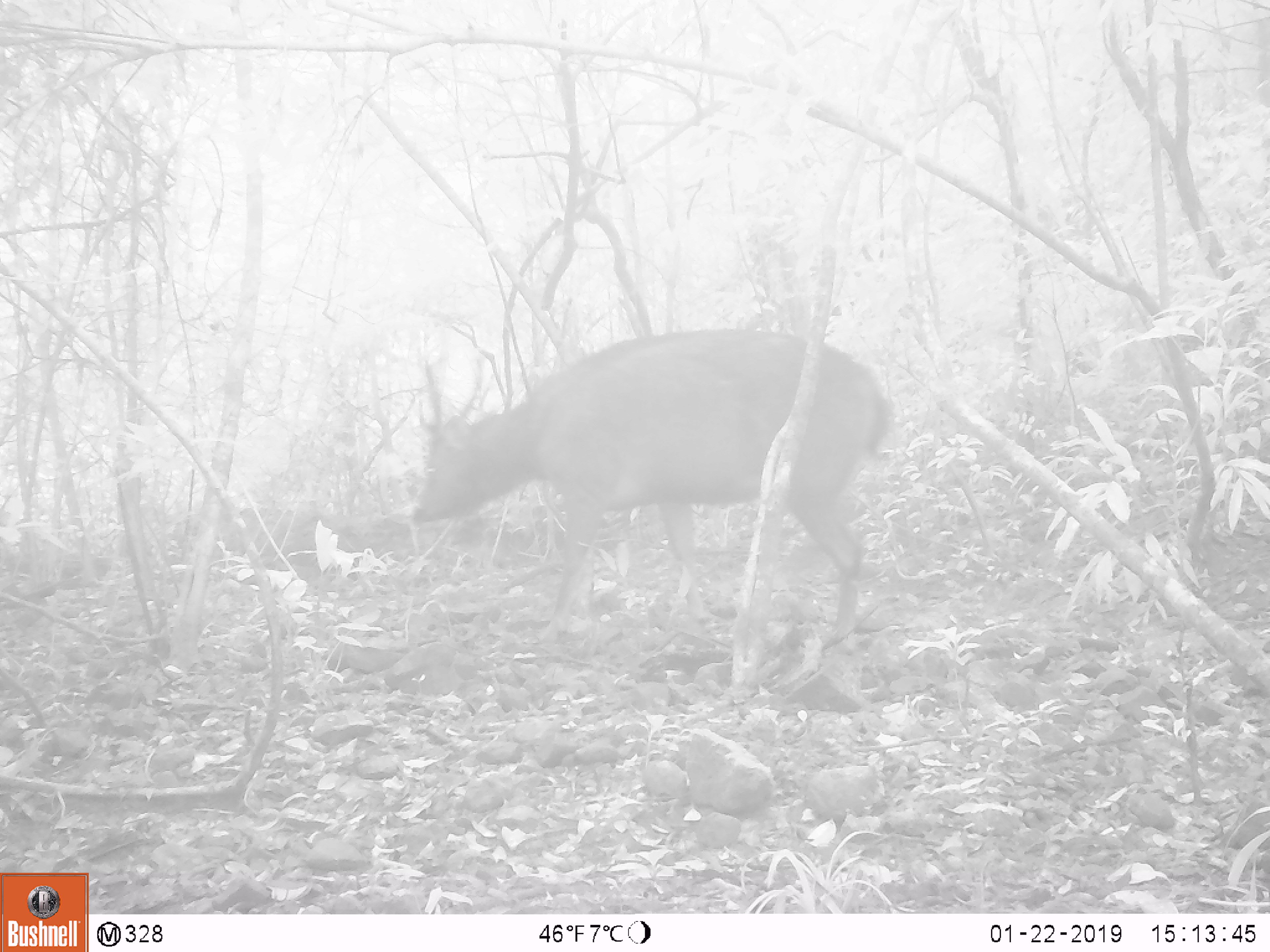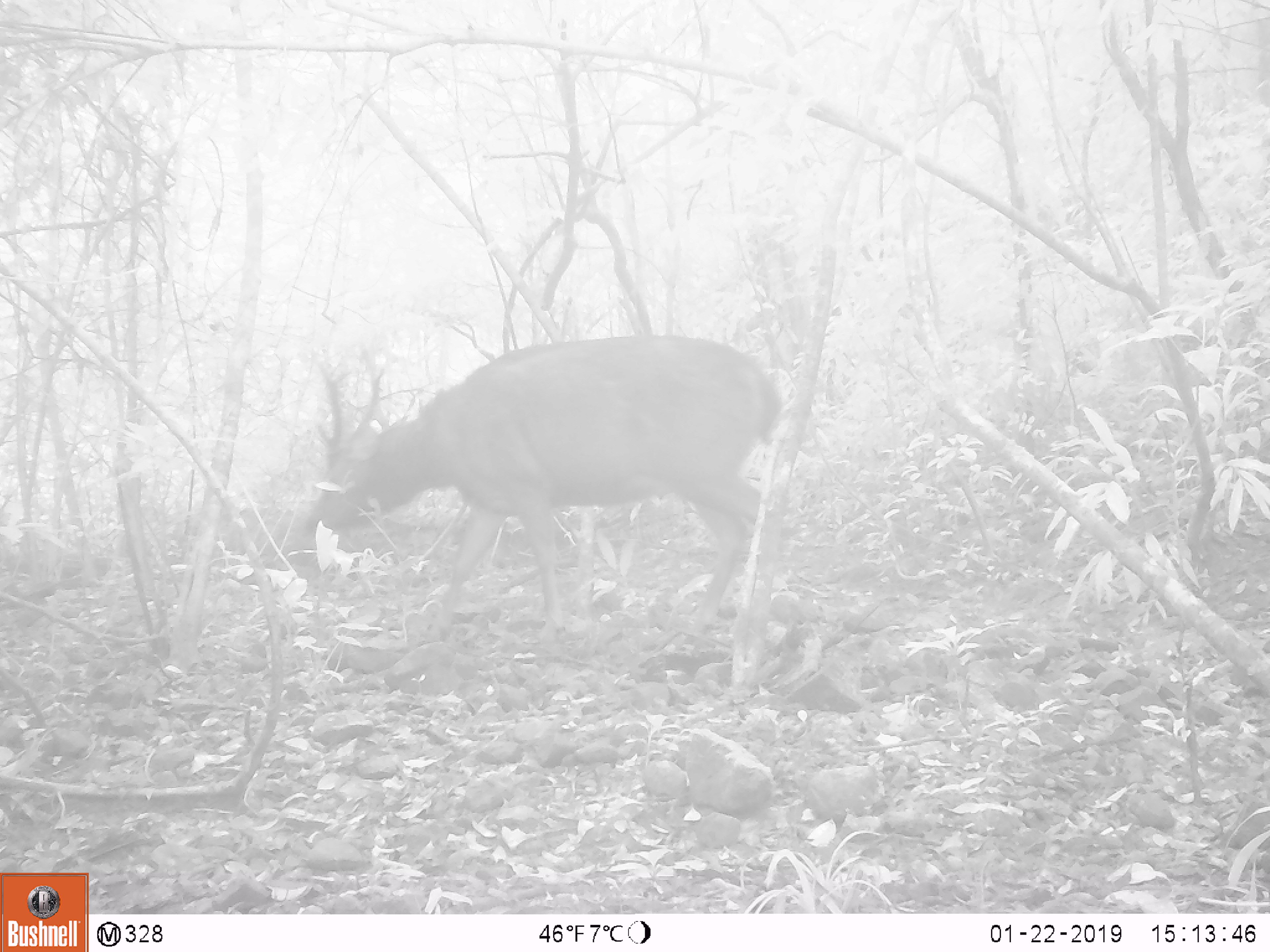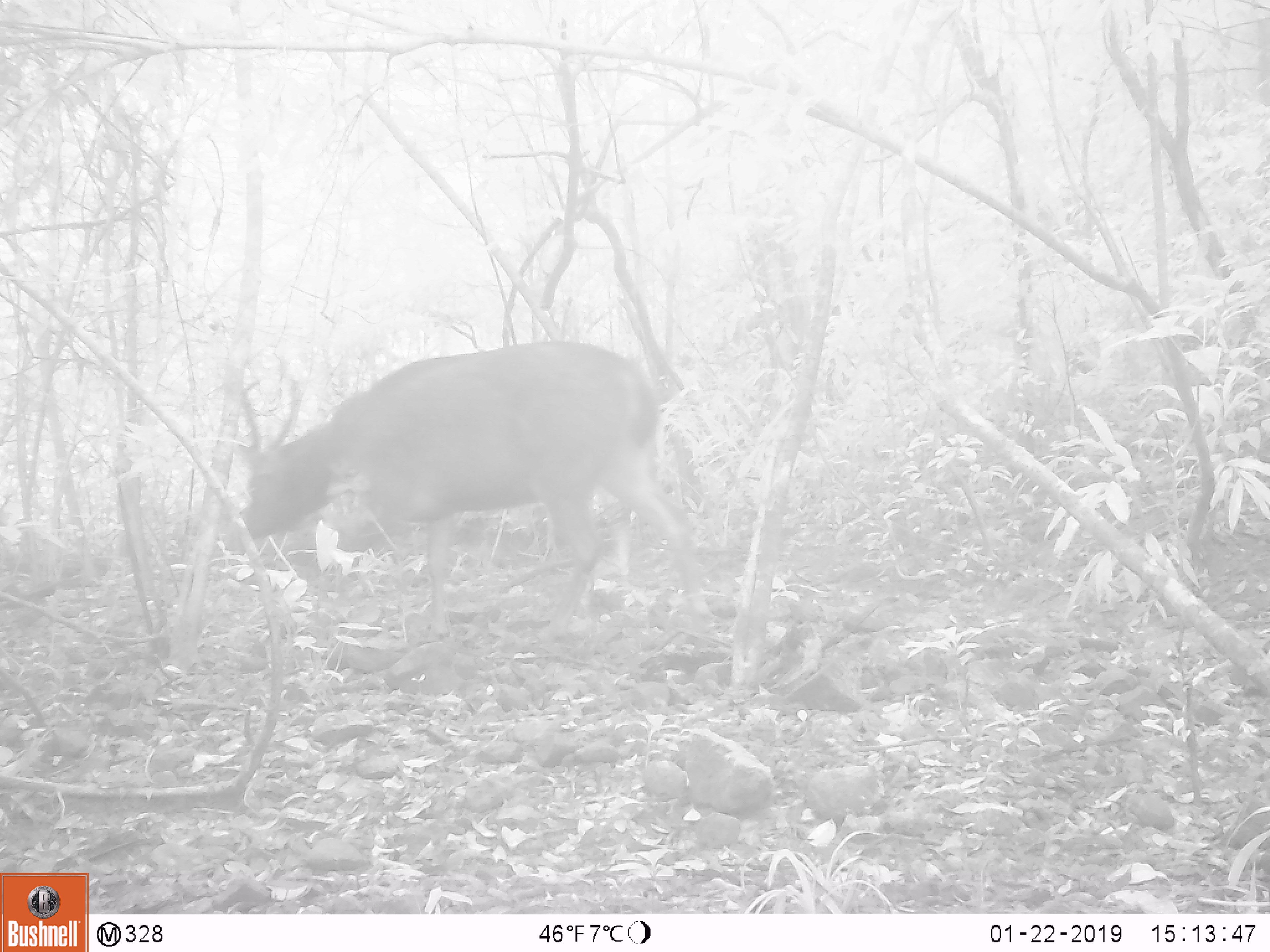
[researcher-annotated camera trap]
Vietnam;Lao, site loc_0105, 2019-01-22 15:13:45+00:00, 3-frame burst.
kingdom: Animalia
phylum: Chordata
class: Mammalia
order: Artiodactyla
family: Cervidae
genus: Rusa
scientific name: Rusa unicolor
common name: sambar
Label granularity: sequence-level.